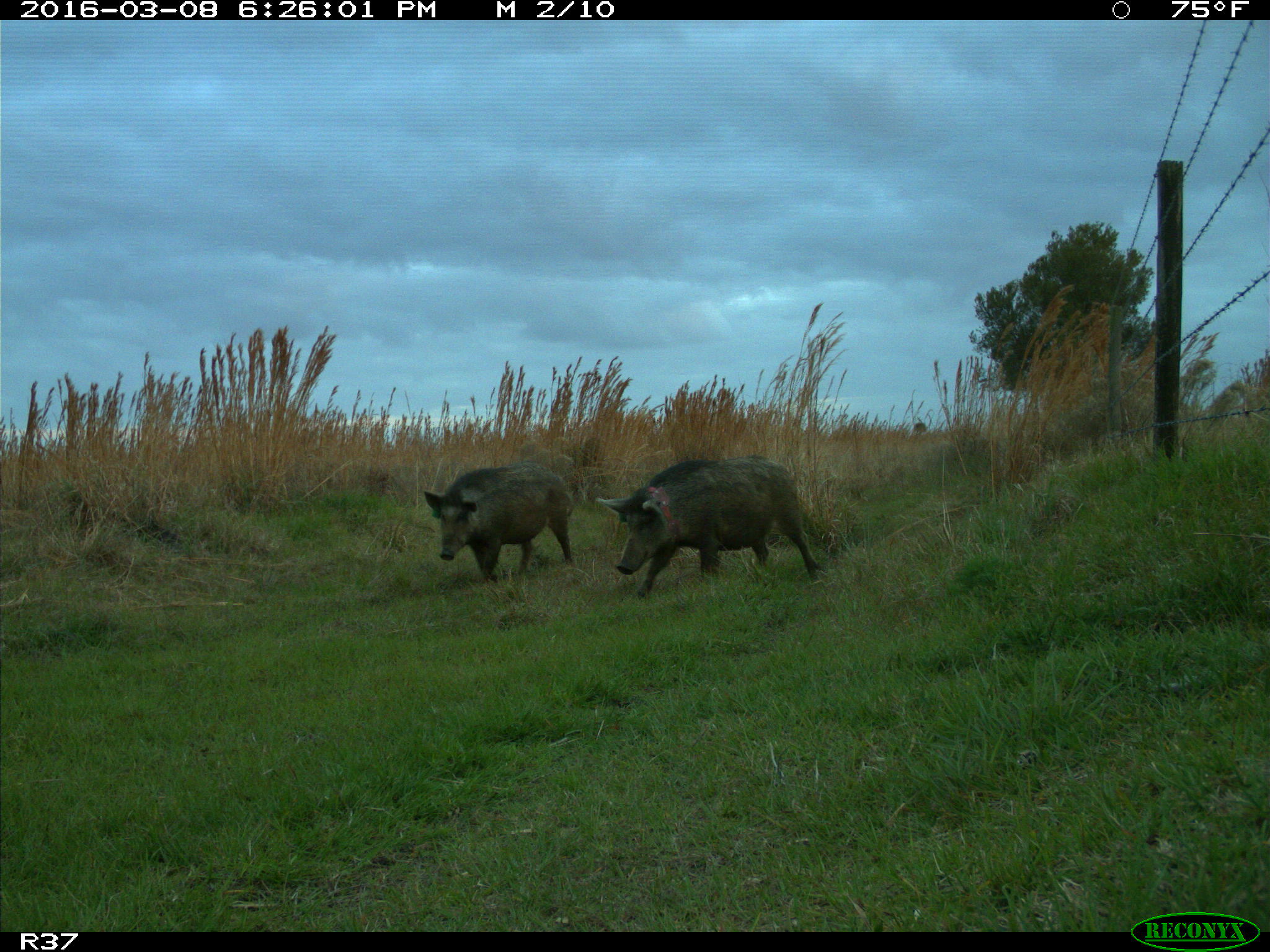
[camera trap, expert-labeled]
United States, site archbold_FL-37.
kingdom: Animalia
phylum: Chordata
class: Mammalia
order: Artiodactyla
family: Suidae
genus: Sus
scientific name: Sus scrofa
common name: wild boar